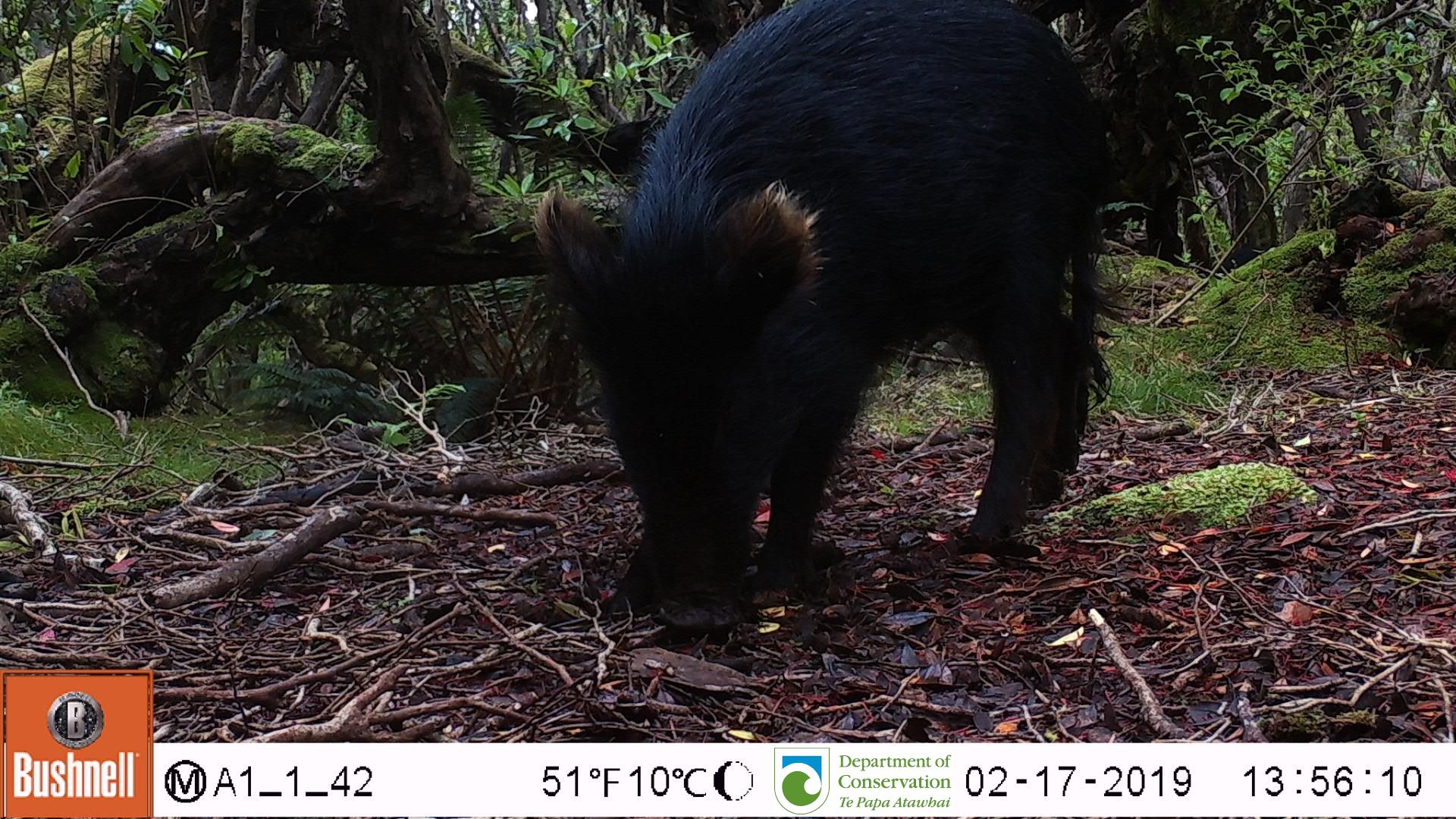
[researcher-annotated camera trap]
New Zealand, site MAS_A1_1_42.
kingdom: Animalia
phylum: Chordata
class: Mammalia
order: Artiodactyla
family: Suidae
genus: Sus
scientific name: Sus scrofa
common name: pig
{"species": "pig (Sus scrofa)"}